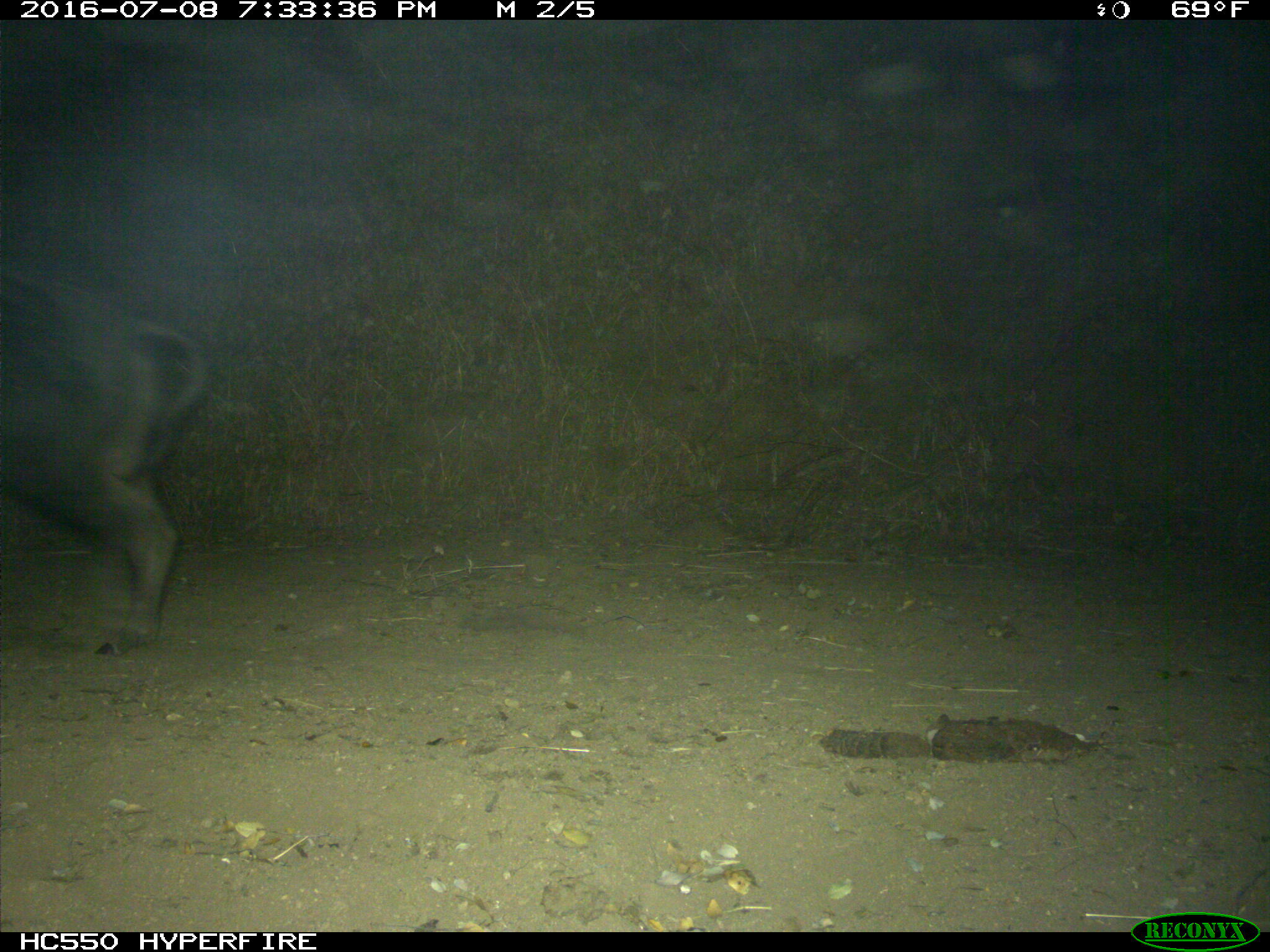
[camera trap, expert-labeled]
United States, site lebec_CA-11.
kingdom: Animalia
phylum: Chordata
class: Mammalia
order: Artiodactyla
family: Suidae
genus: Sus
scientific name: Sus scrofa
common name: wild boar